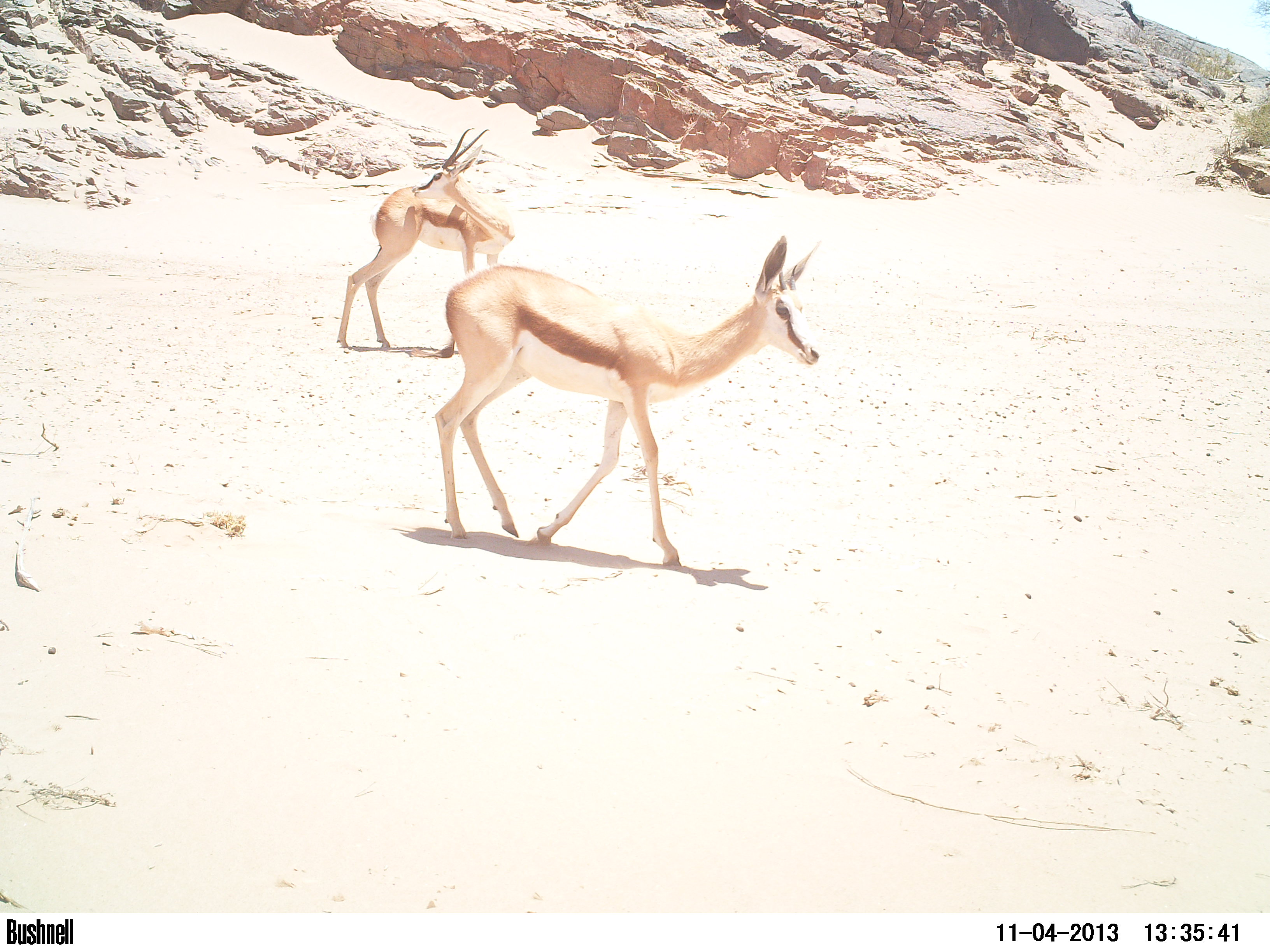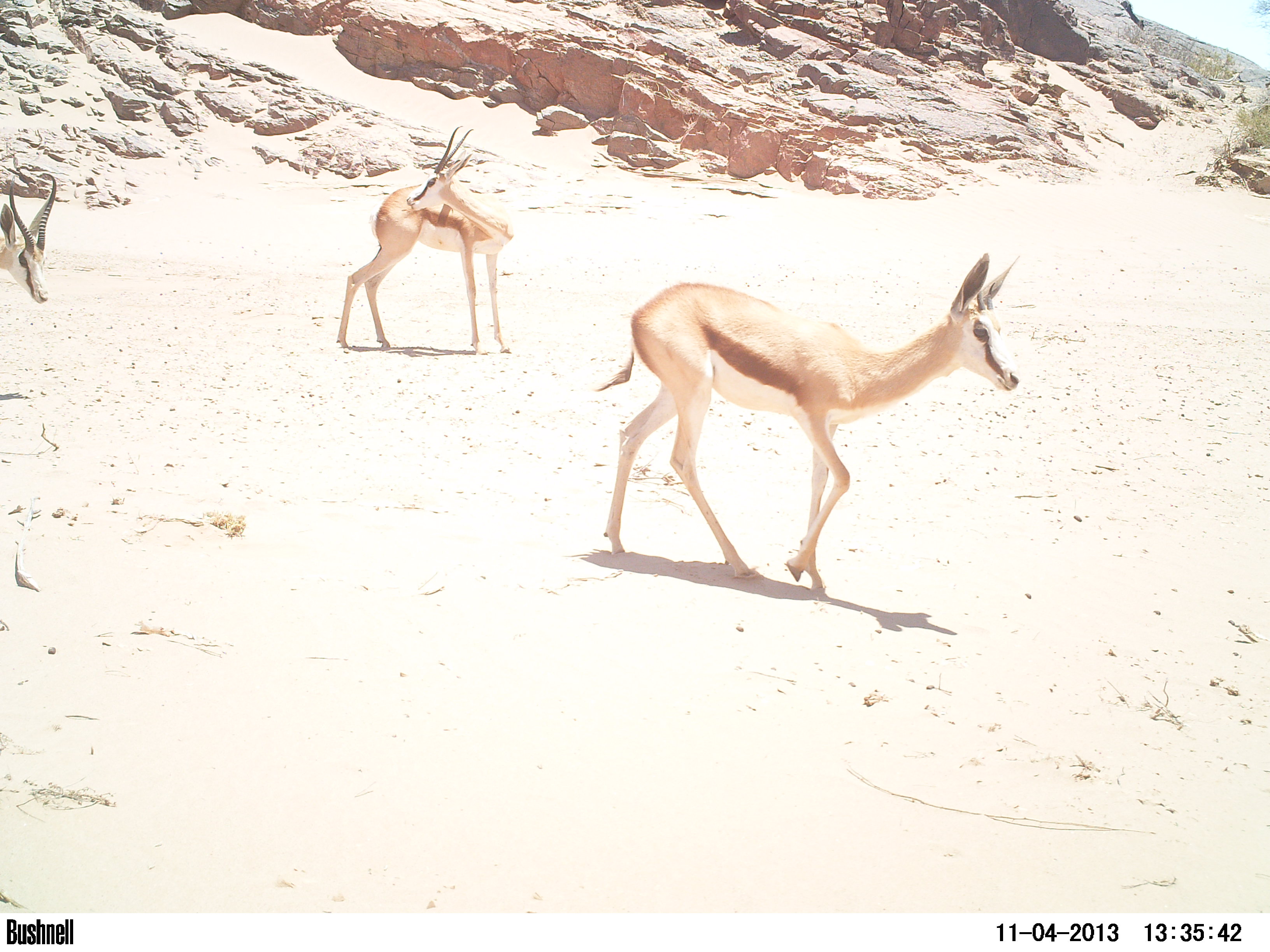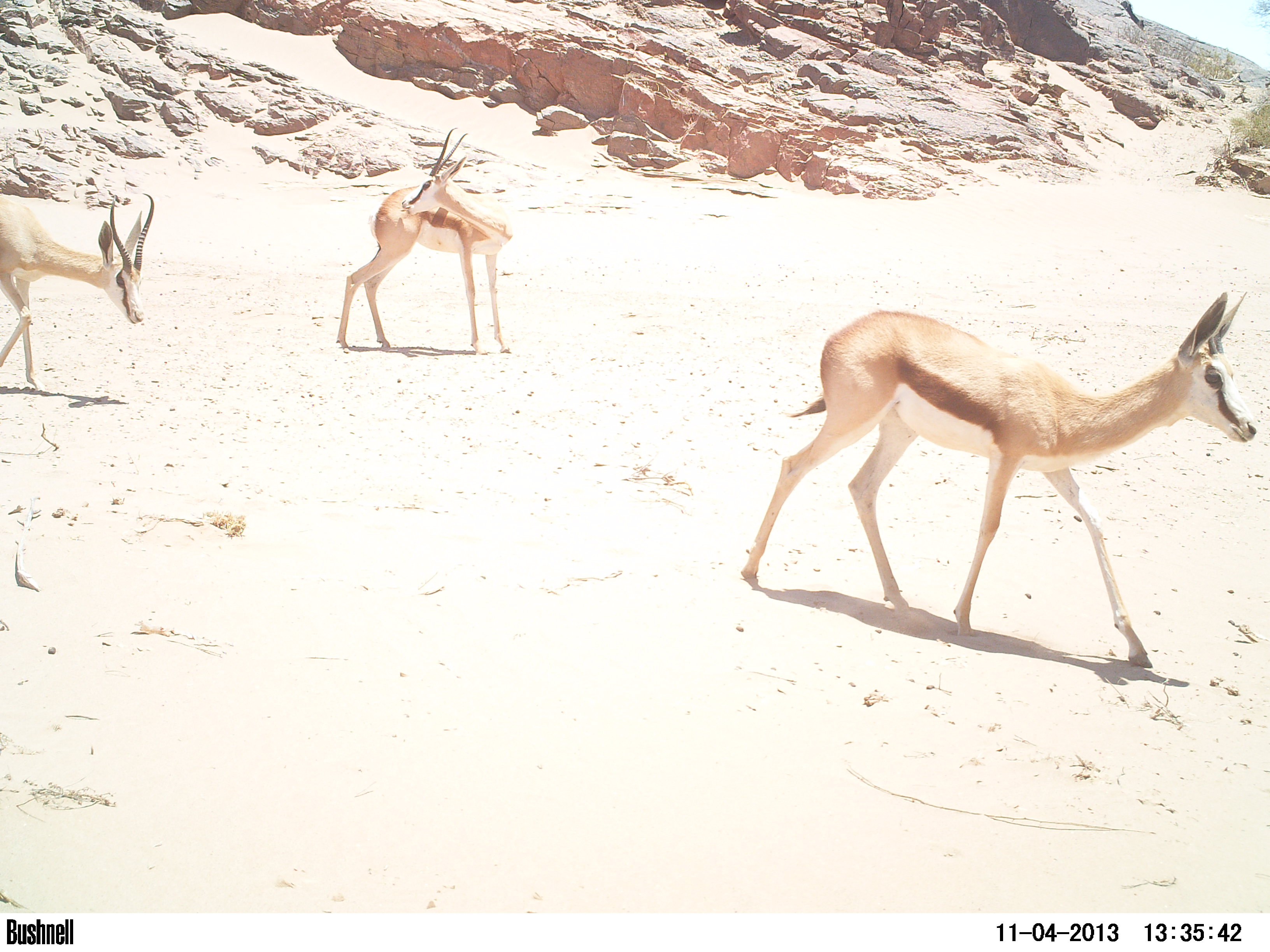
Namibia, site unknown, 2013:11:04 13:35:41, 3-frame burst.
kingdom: Animalia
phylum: Chordata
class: Mammalia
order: Artiodactyla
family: Bovidae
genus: Antidorcas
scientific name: Antidorcas marsupialis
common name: springbok